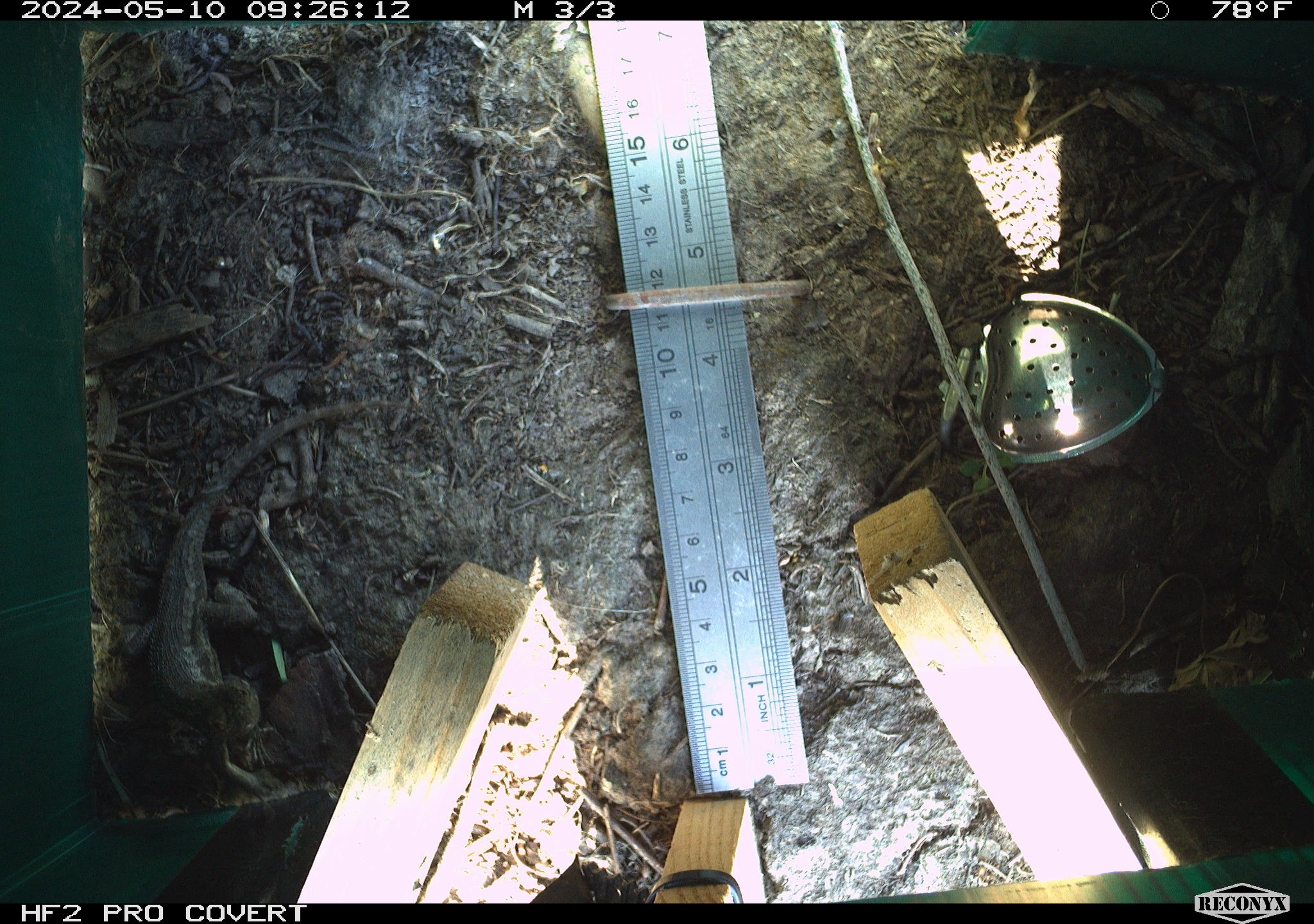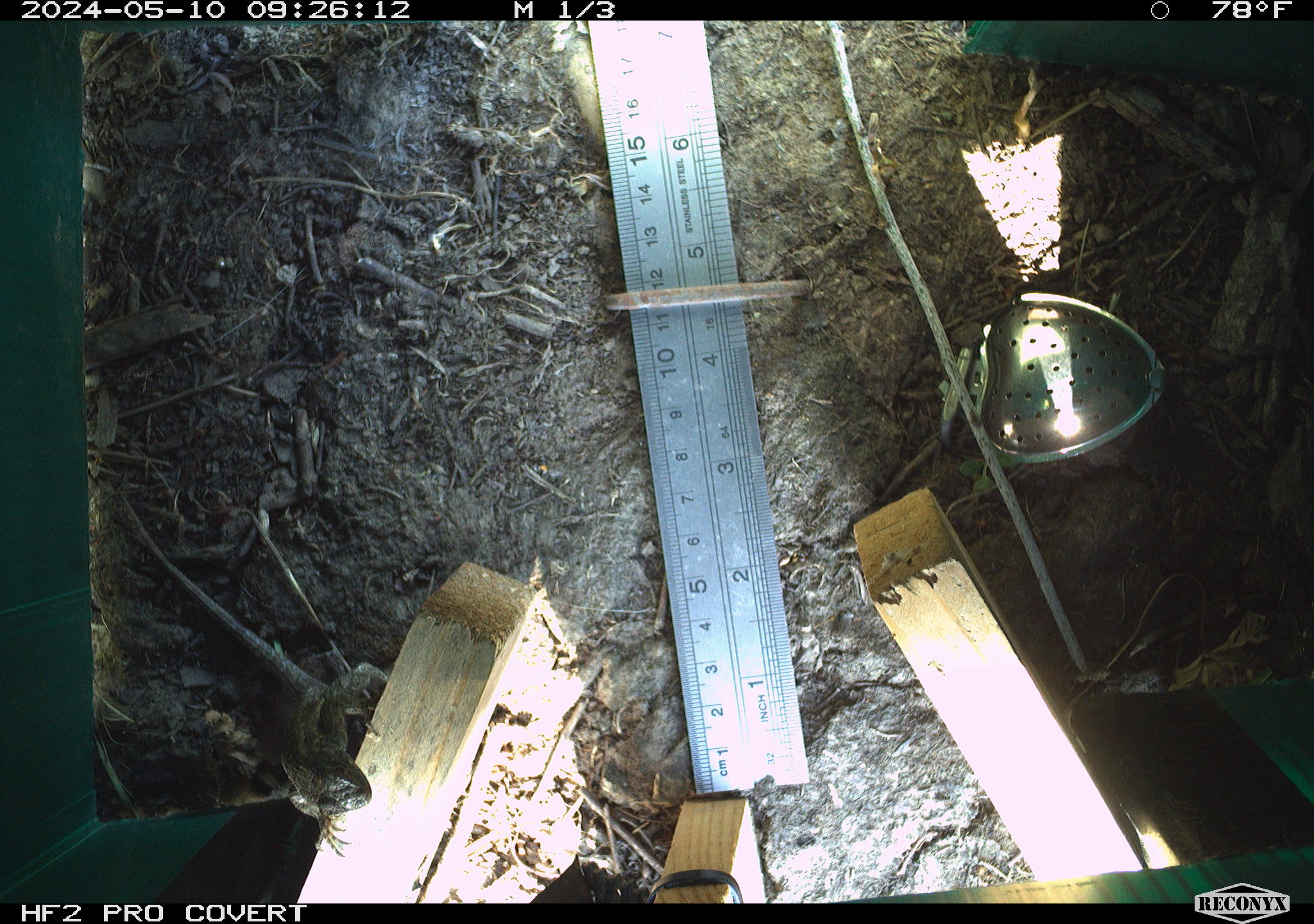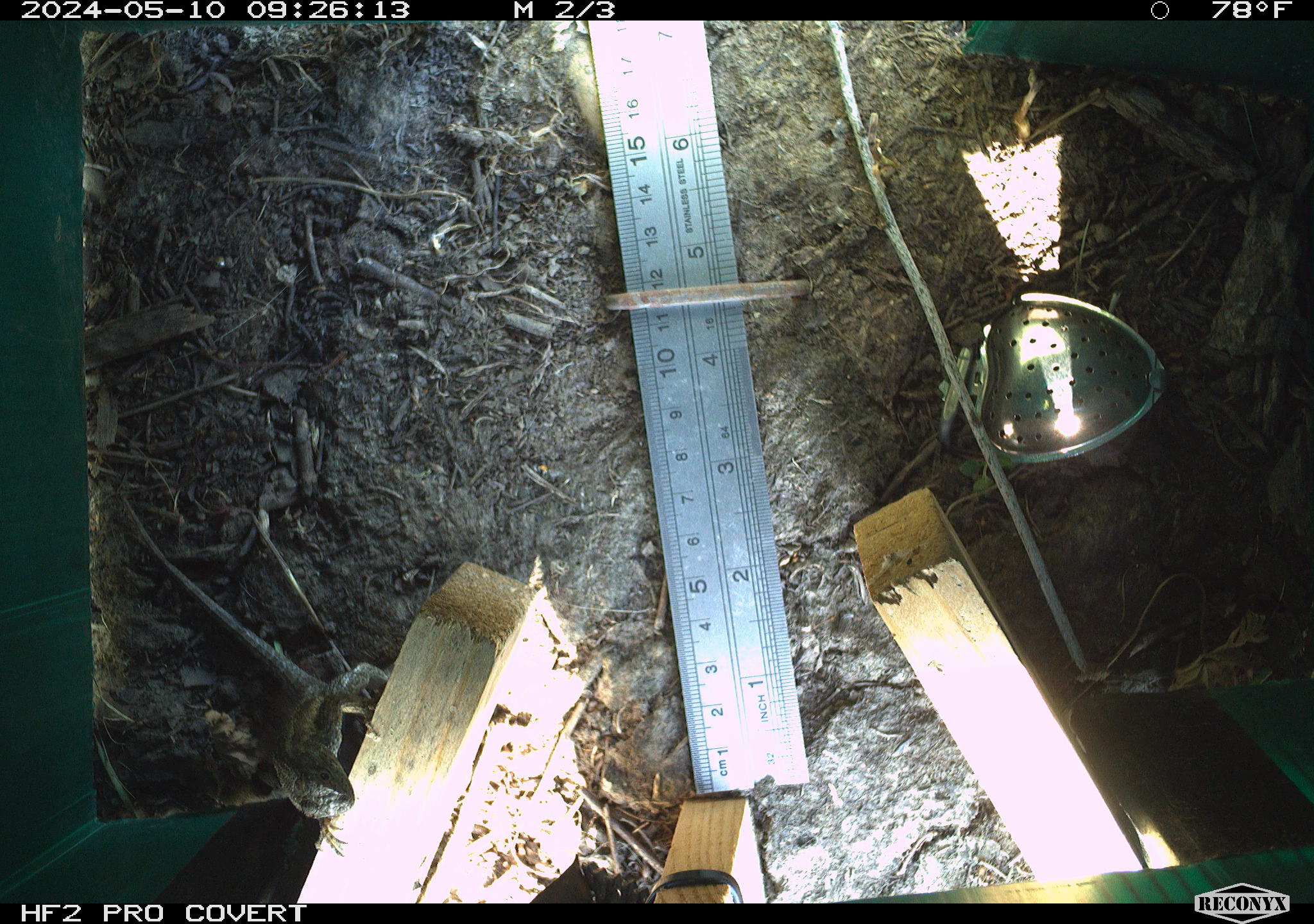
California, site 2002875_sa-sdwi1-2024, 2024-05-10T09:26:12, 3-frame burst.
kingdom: Animalia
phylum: Chordata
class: Reptilia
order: Squamata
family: Phrynosomatidae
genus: Sceloporus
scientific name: Sceloporus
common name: spiny lizards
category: sceloporus species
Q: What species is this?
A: Sceloporus species (spiny lizards) (Sceloporus).